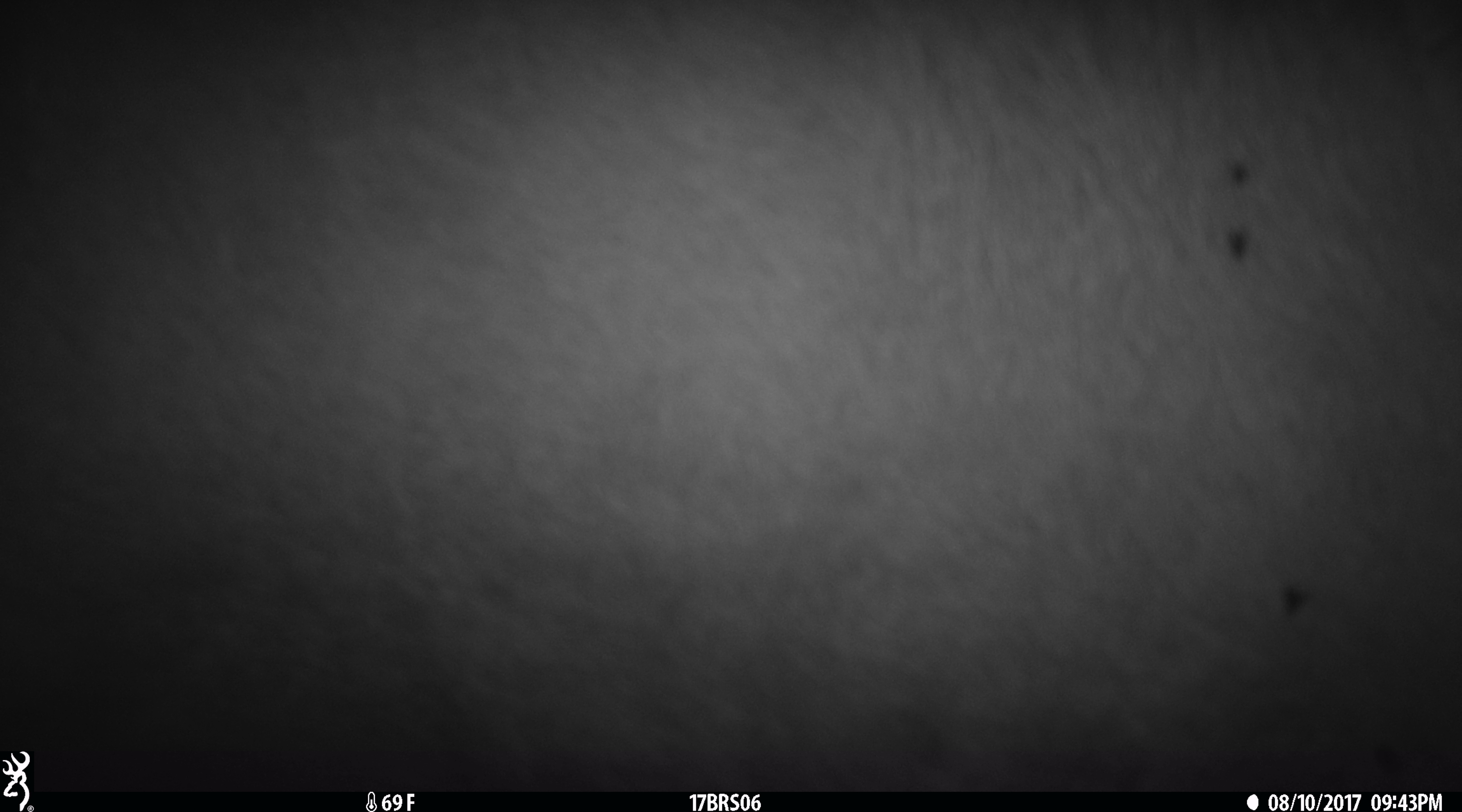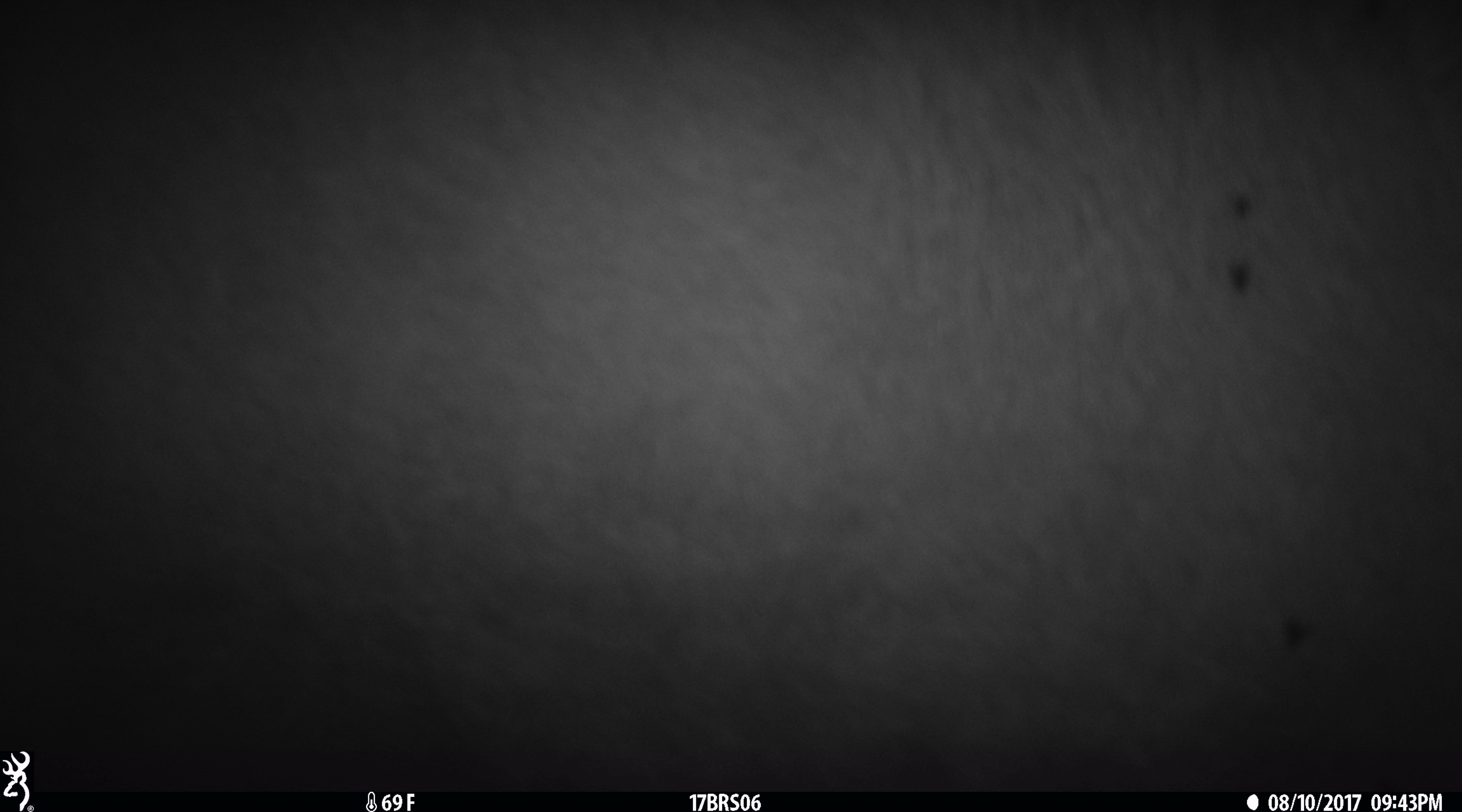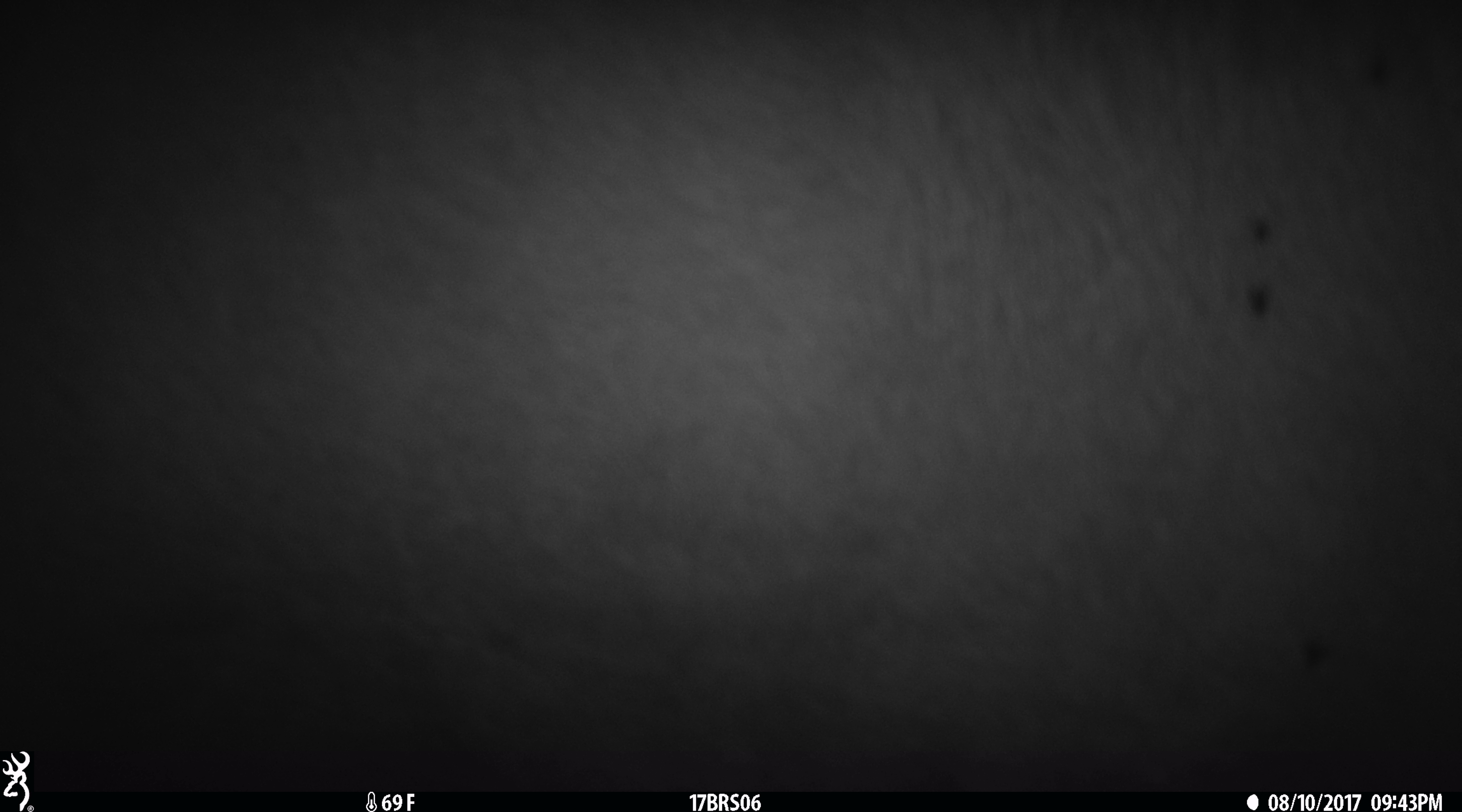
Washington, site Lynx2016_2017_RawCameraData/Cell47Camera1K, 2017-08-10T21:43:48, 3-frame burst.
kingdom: Animalia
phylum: Chordata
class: Mammalia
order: Artiodactyla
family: Bovidae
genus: Bos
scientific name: Bos taurus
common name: domestic cattle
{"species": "domestic cattle (Bos taurus)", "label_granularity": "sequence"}